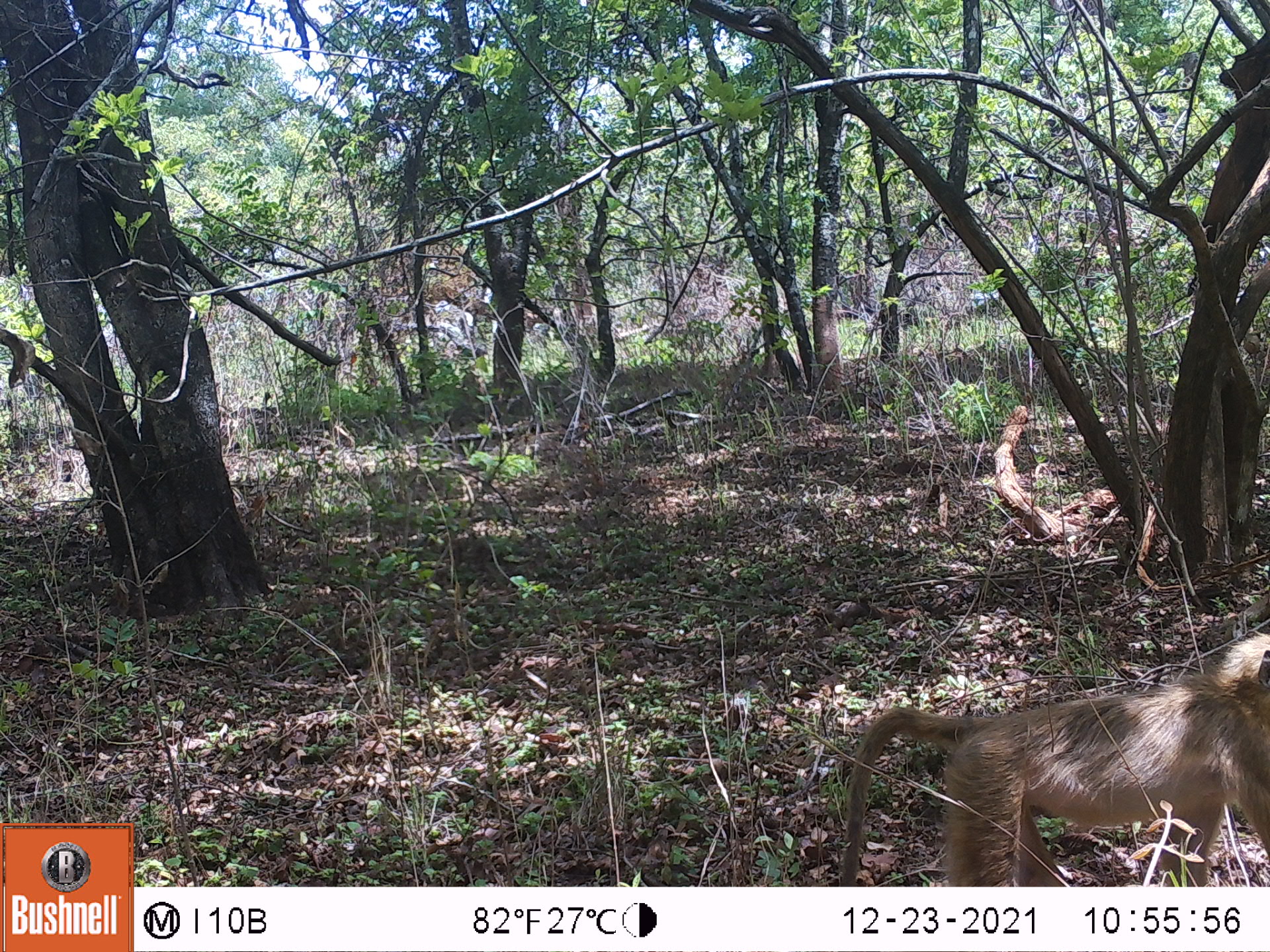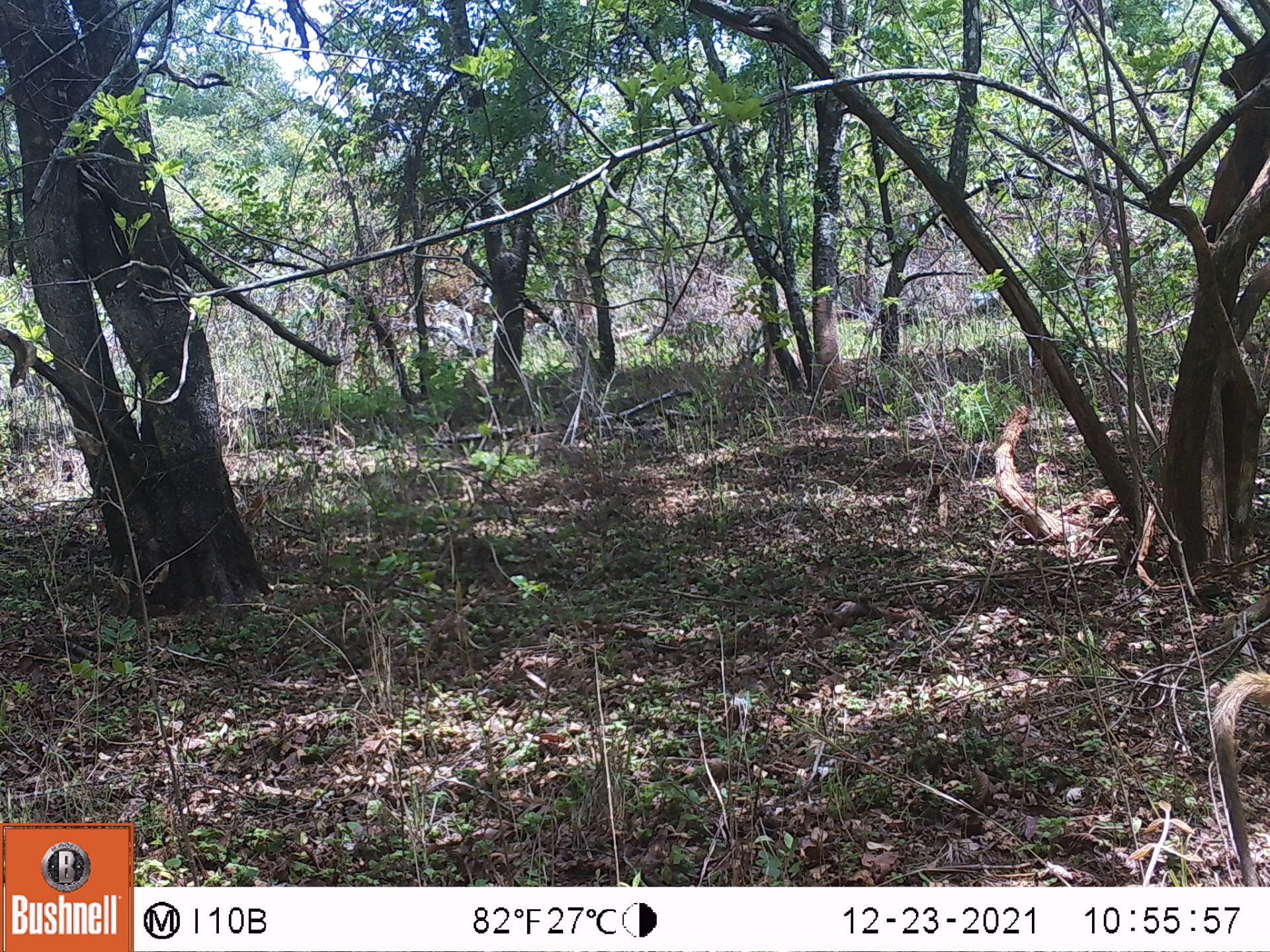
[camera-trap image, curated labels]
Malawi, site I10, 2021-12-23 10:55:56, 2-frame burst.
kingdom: Animalia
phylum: Chordata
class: Mammalia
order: Primates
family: Cercopithecidae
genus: Papio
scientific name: Papio cynocephalus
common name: yellow baboon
Yellow baboon (Papio cynocephalus), count 1.